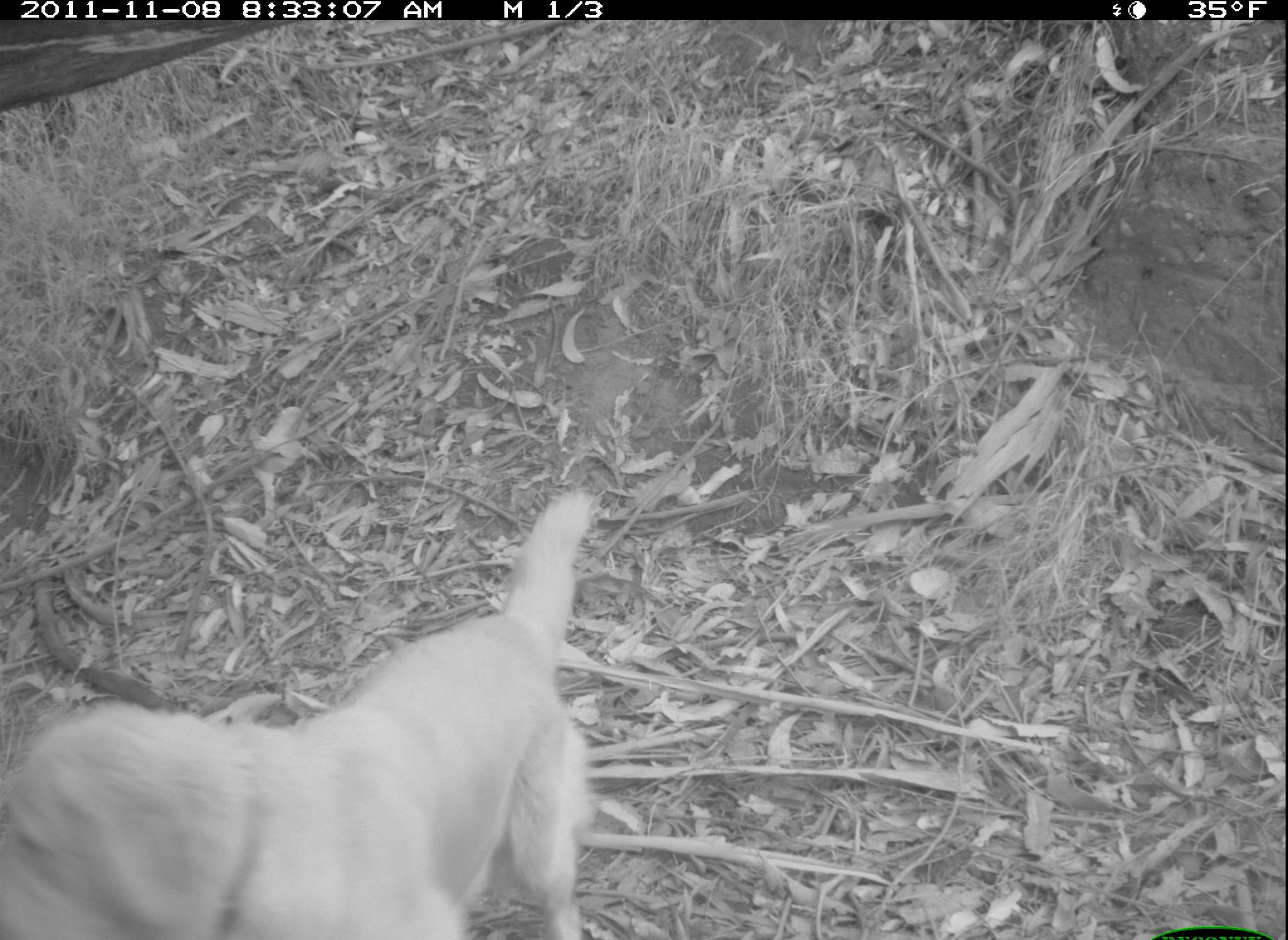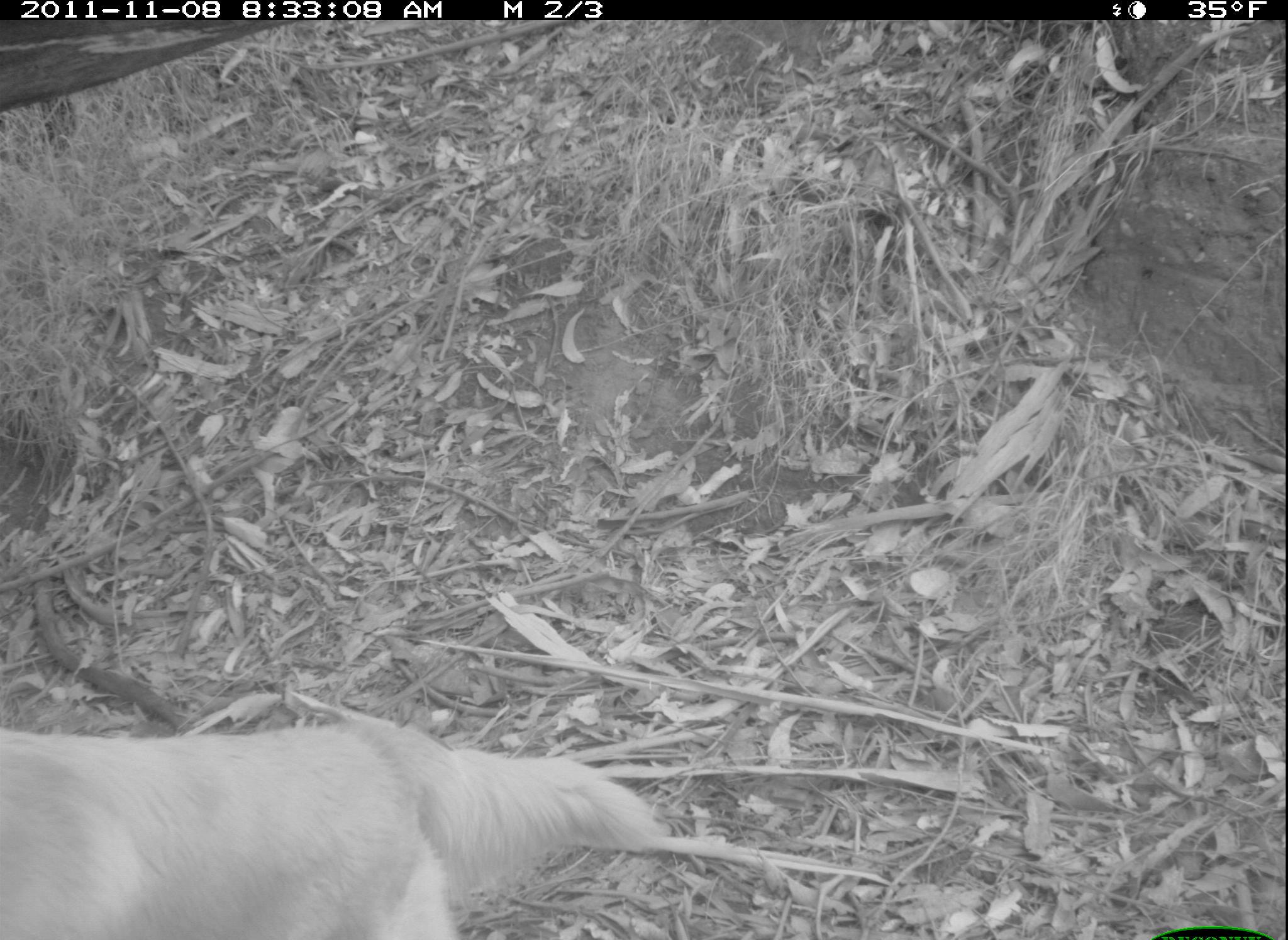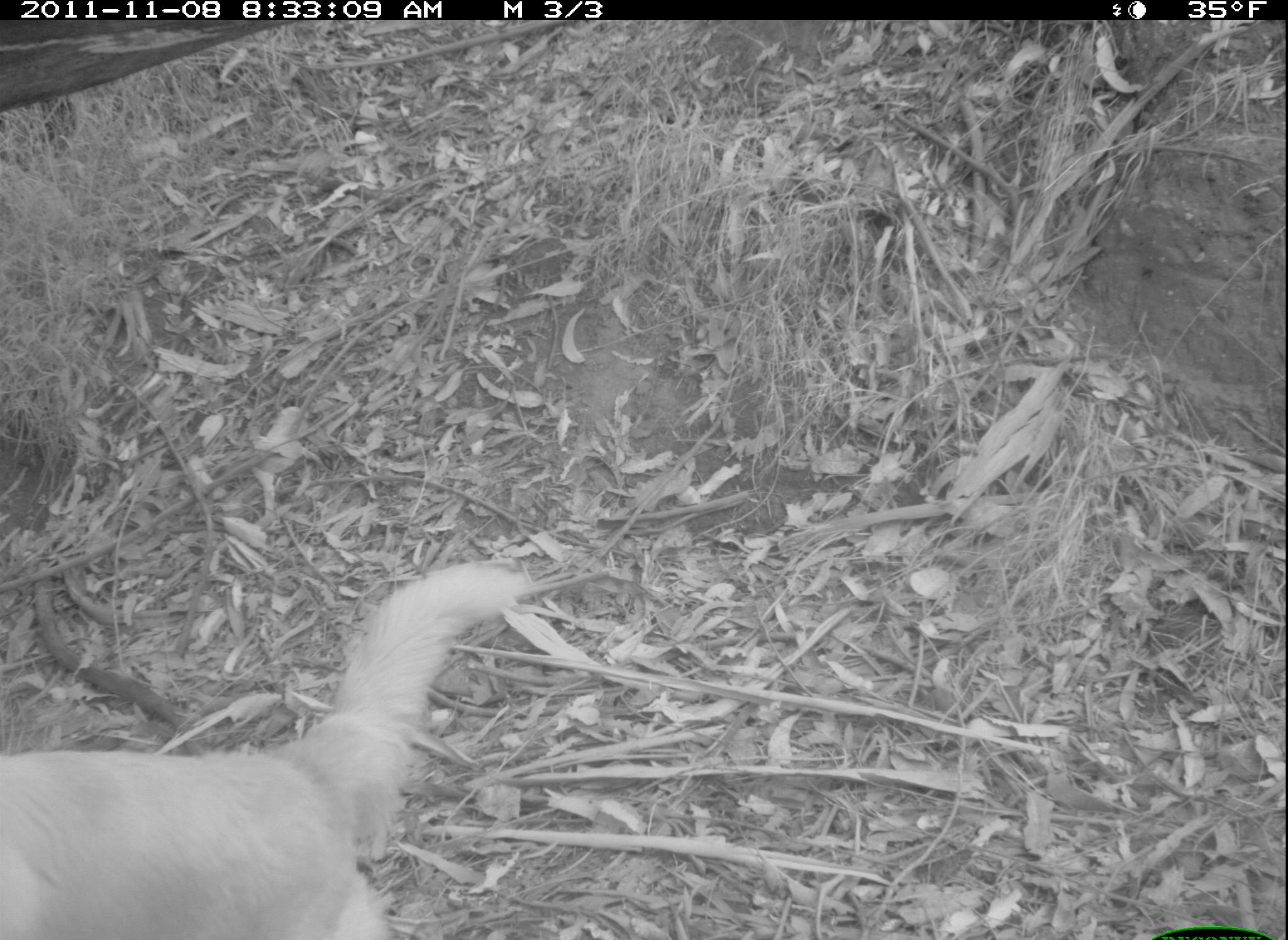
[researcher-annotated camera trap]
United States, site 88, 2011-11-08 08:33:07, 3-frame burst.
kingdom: Animalia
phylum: Chordata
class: Mammalia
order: Carnivora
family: Canidae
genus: Canis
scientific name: Canis familiaris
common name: domestic dog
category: dog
Dog (domestic dog) (Canis familiaris).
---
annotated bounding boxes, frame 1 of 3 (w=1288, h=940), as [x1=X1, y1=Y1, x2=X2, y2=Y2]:
dog: [x1=0, y1=477, x2=642, y2=937]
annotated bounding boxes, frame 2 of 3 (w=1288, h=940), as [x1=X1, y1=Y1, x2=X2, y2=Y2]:
dog: [x1=8, y1=699, x2=673, y2=940]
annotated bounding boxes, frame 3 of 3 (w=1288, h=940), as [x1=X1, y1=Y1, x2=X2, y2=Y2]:
dog: [x1=3, y1=540, x2=560, y2=937]